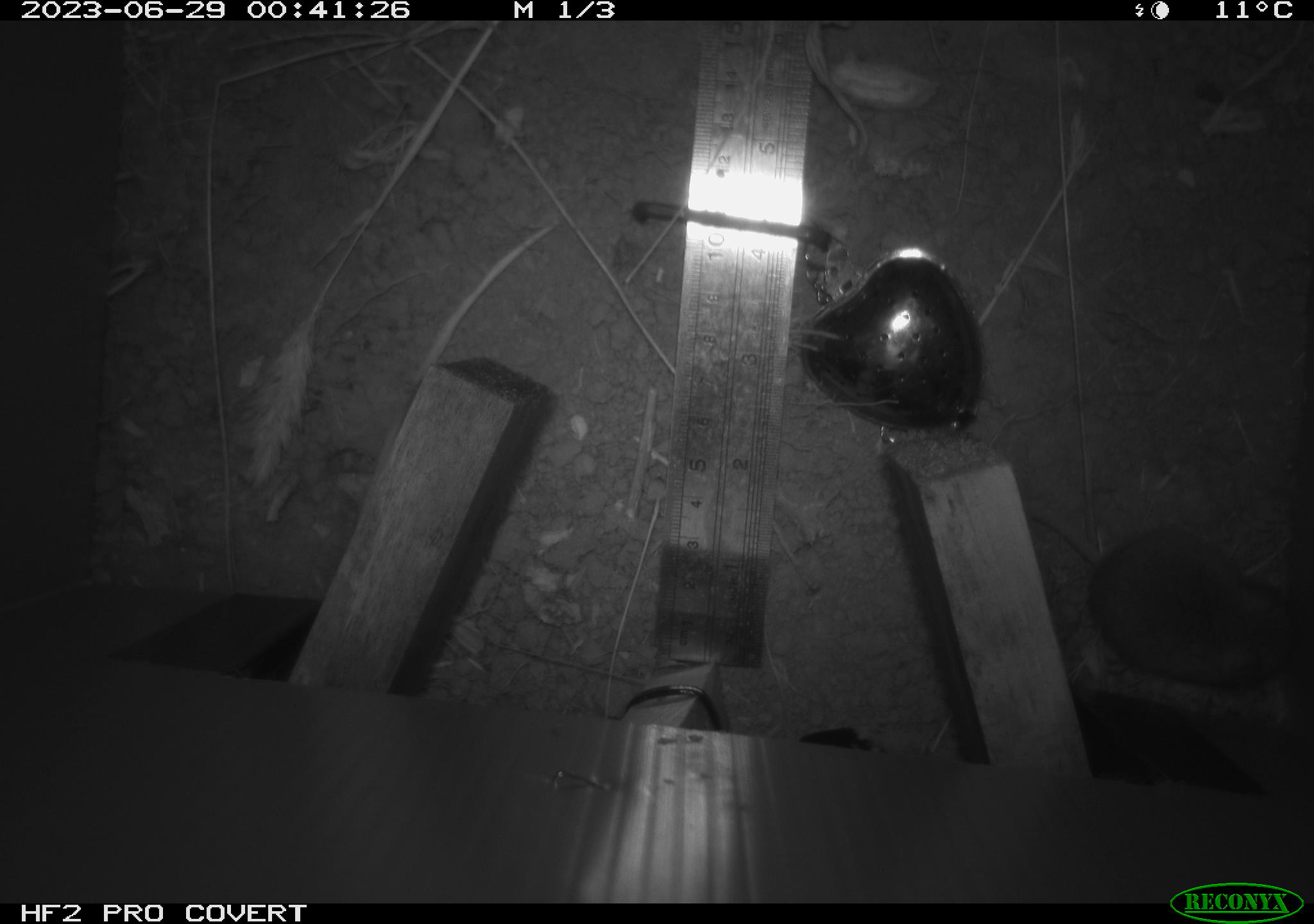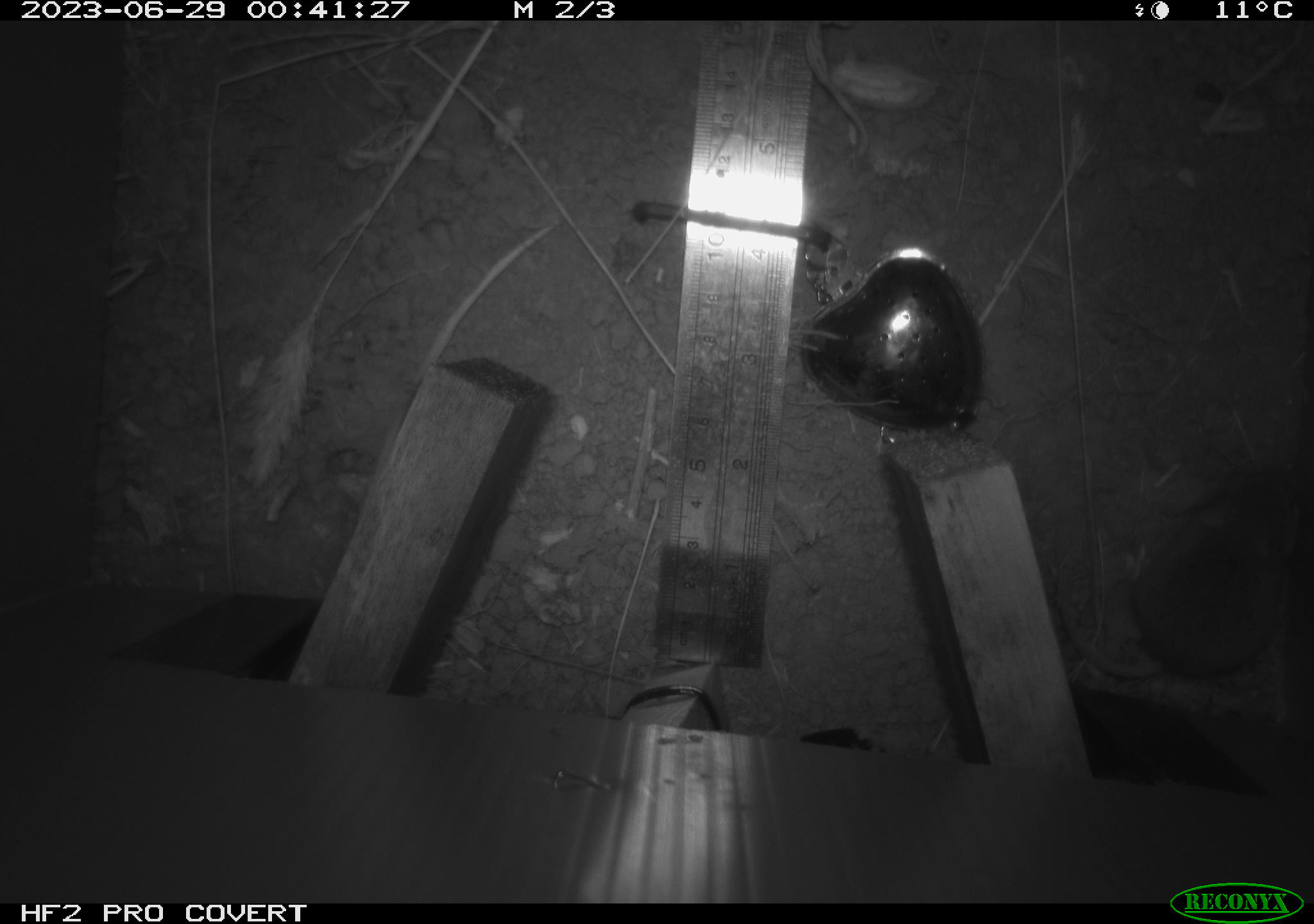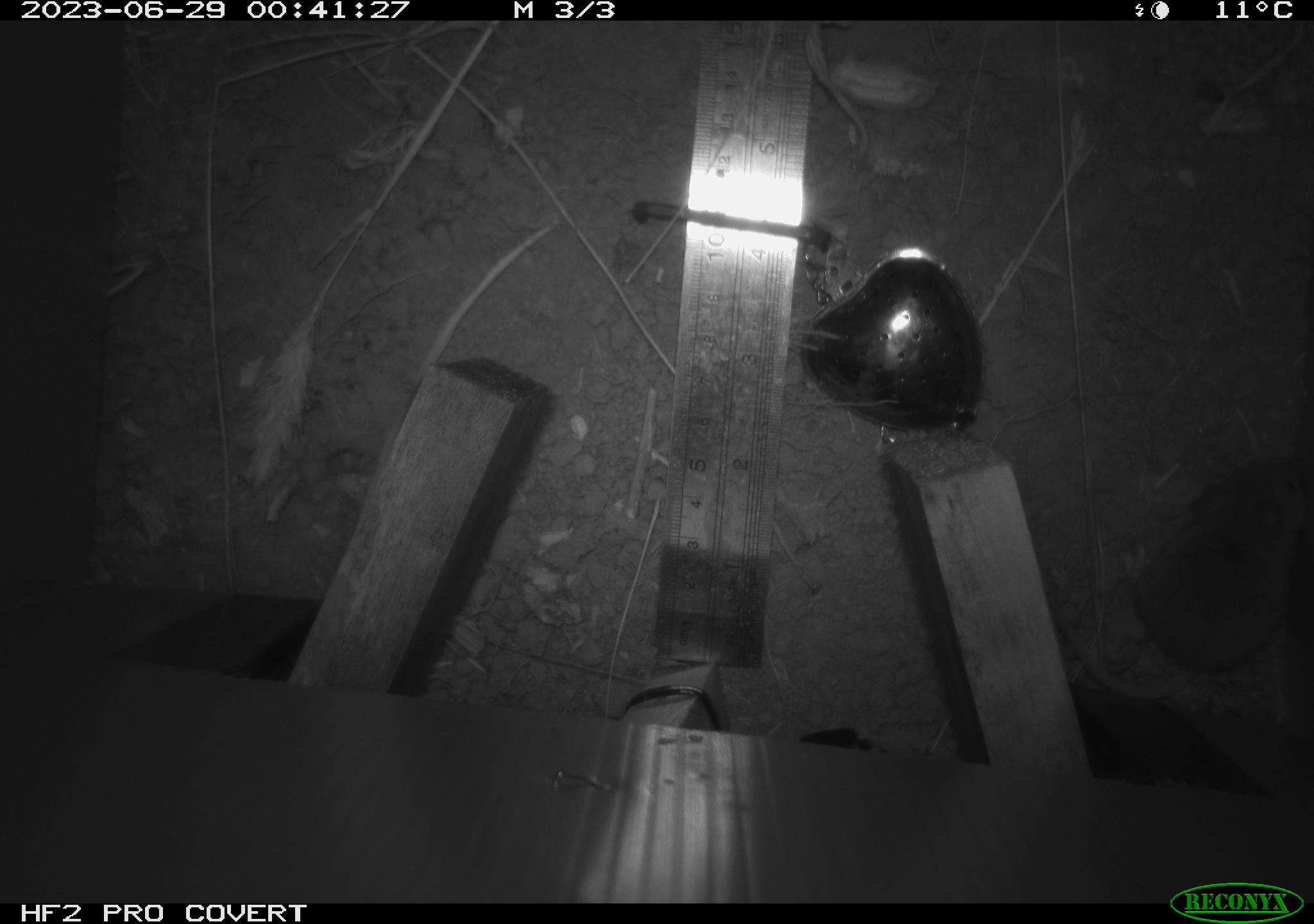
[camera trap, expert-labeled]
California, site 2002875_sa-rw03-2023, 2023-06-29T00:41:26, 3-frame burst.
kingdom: Animalia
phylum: Chordata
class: Mammalia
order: Rodentia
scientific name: Rodentia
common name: mouse species